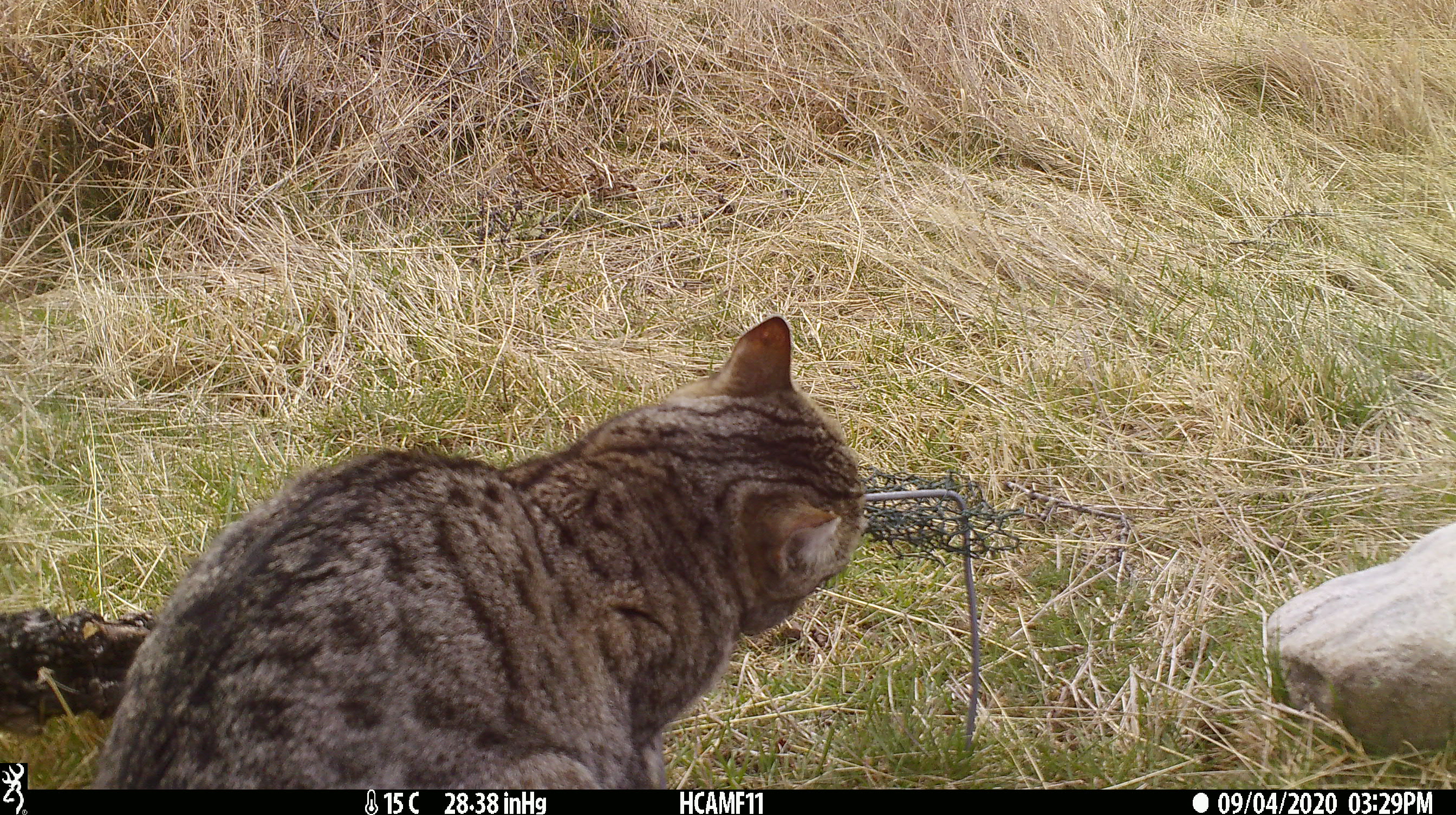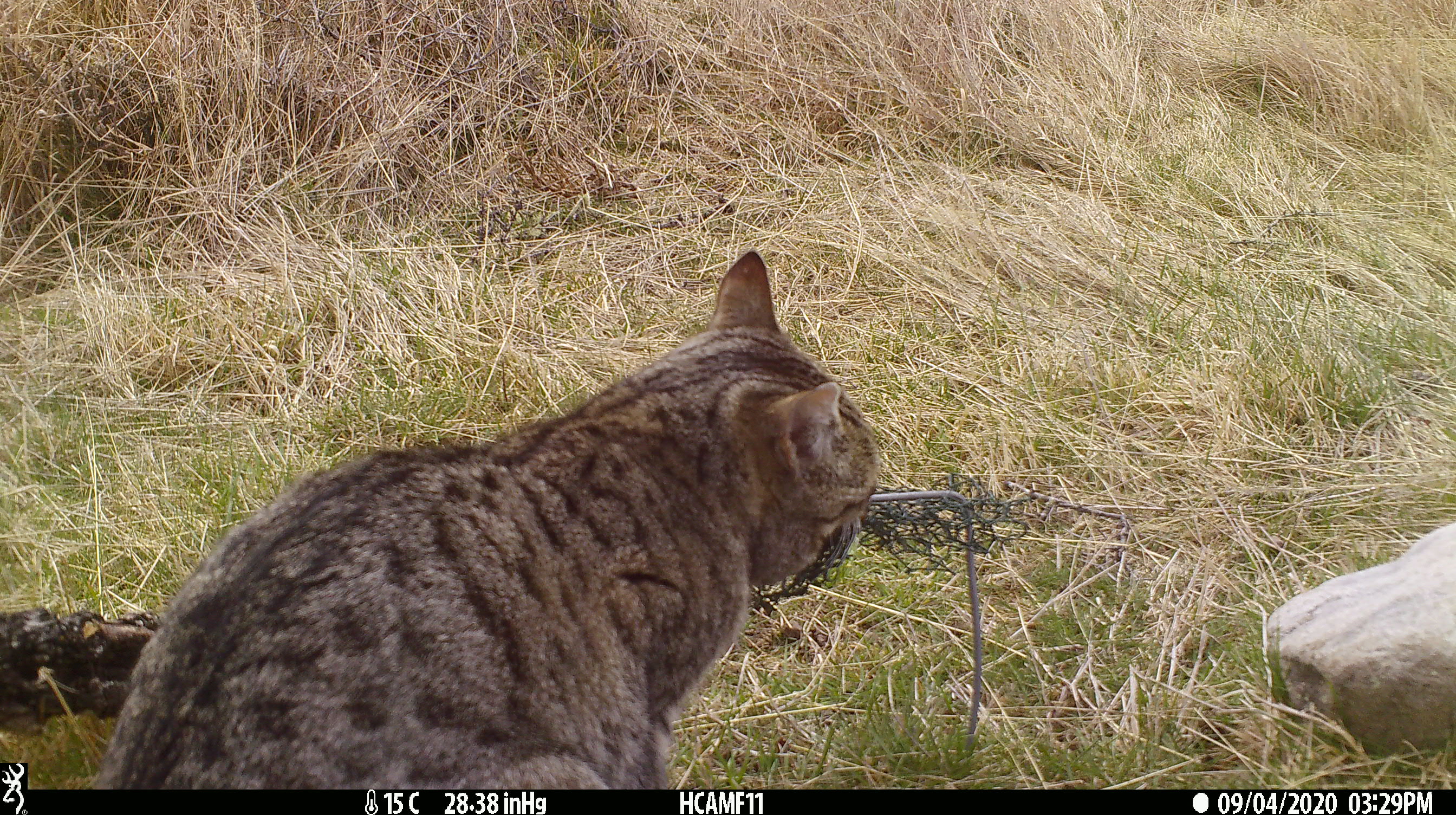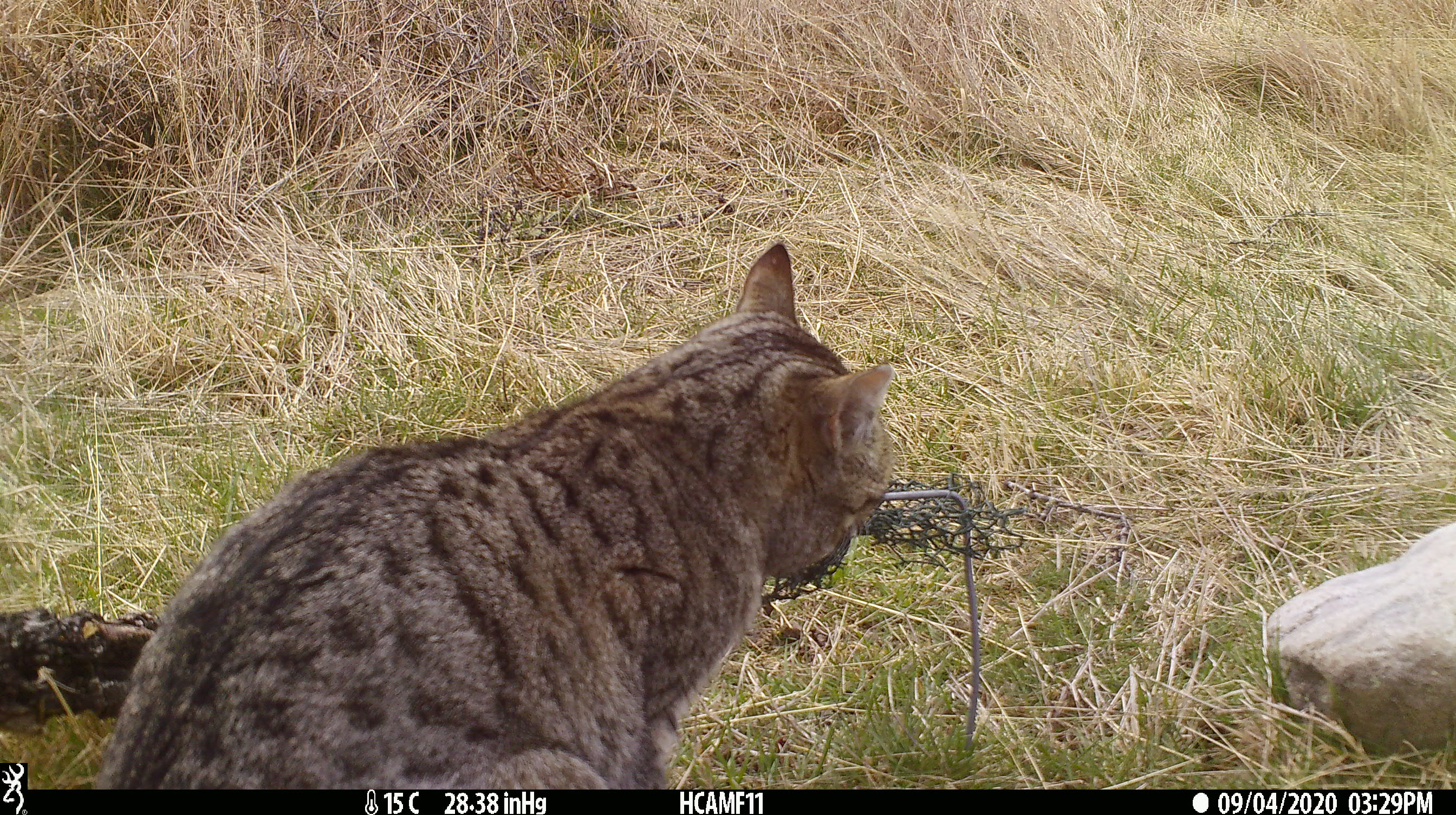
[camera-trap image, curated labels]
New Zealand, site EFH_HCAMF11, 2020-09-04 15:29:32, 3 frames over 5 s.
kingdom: Animalia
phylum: Chordata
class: Mammalia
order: Carnivora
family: Felidae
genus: Felis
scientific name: Felis catus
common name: domestic cat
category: cat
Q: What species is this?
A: Cat (domestic cat) (Felis catus).